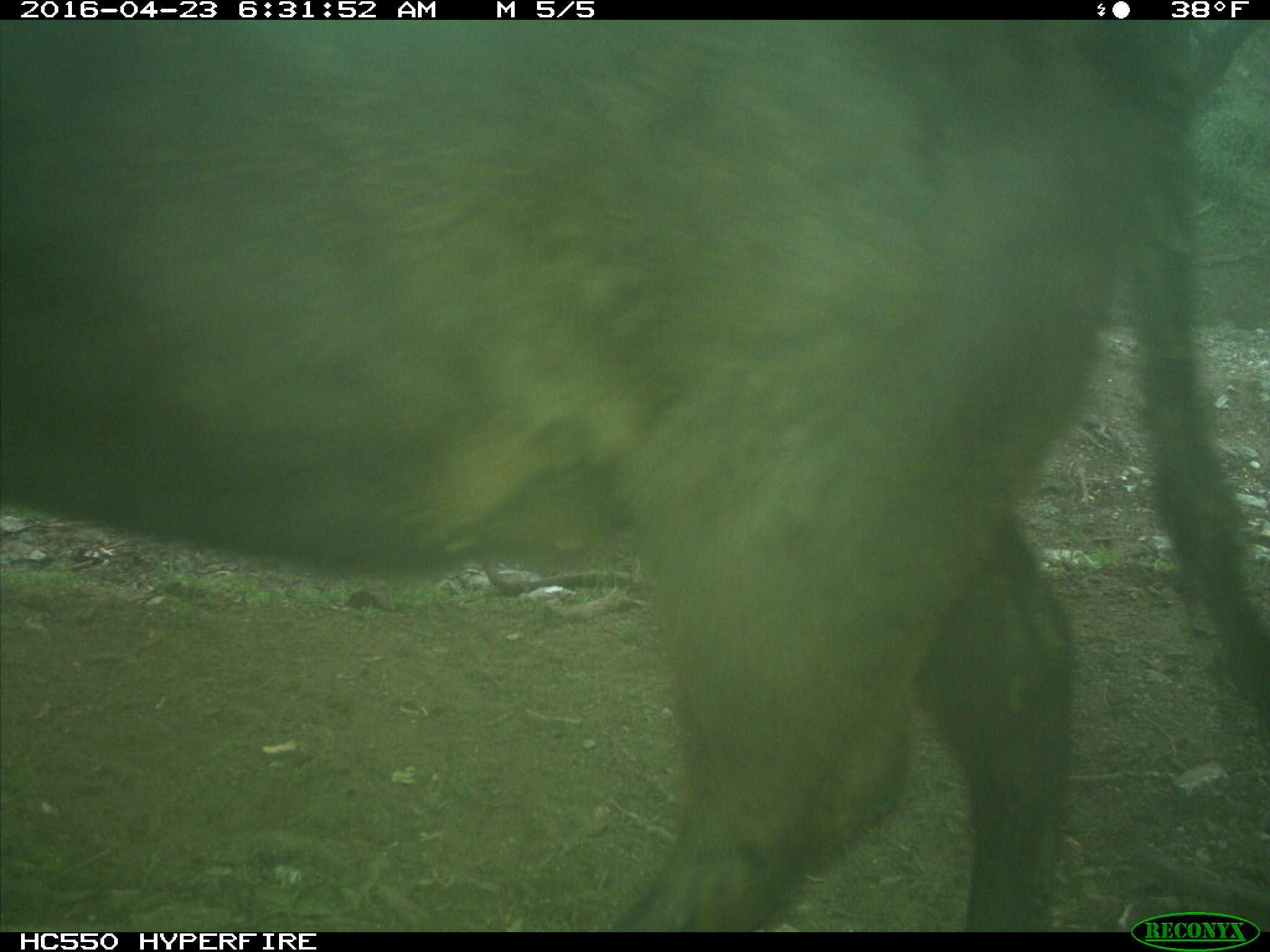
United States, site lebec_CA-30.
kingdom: Animalia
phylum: Chordata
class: Mammalia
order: Artiodactyla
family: Bovidae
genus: Bos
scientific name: Bos taurus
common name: domestic cow